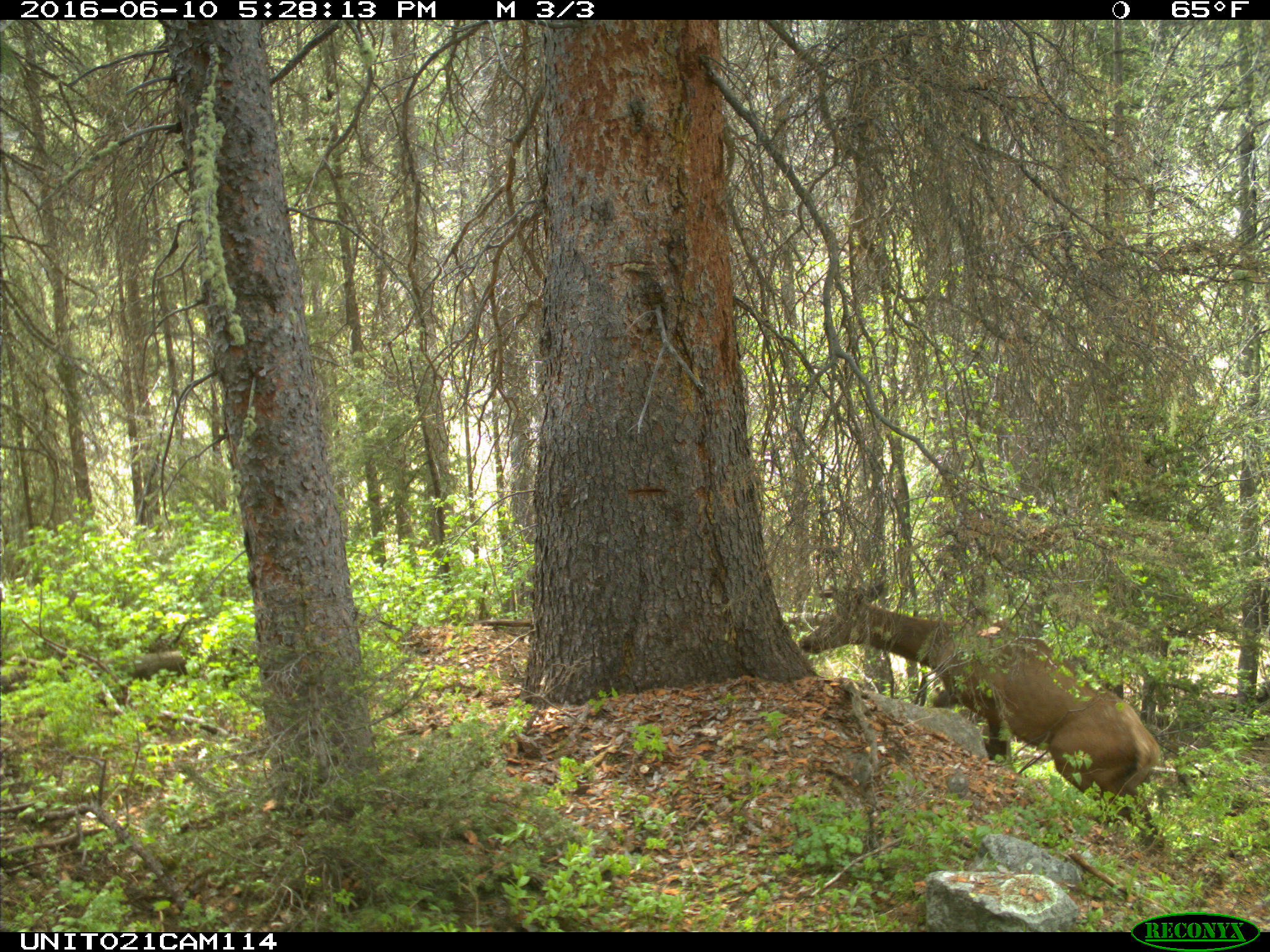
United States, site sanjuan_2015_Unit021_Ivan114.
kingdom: Animalia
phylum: Chordata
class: Mammalia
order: Artiodactyla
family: Cervidae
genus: Cervus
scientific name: Cervus elaphus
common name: red deer